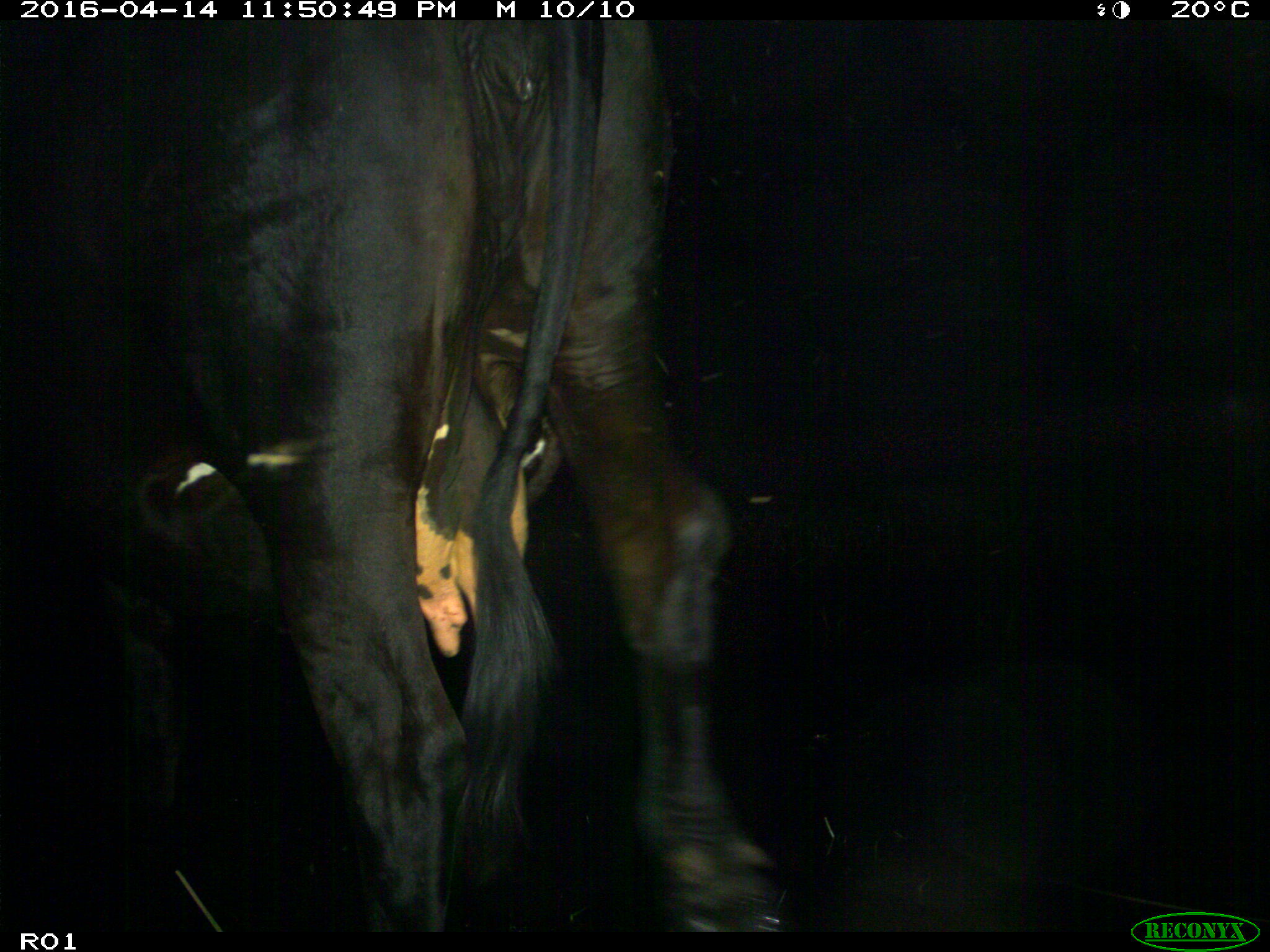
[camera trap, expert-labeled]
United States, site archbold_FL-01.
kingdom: Animalia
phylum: Chordata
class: Mammalia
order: Artiodactyla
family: Bovidae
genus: Bos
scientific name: Bos taurus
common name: domestic cow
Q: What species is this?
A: Bos taurus (domestic cow).